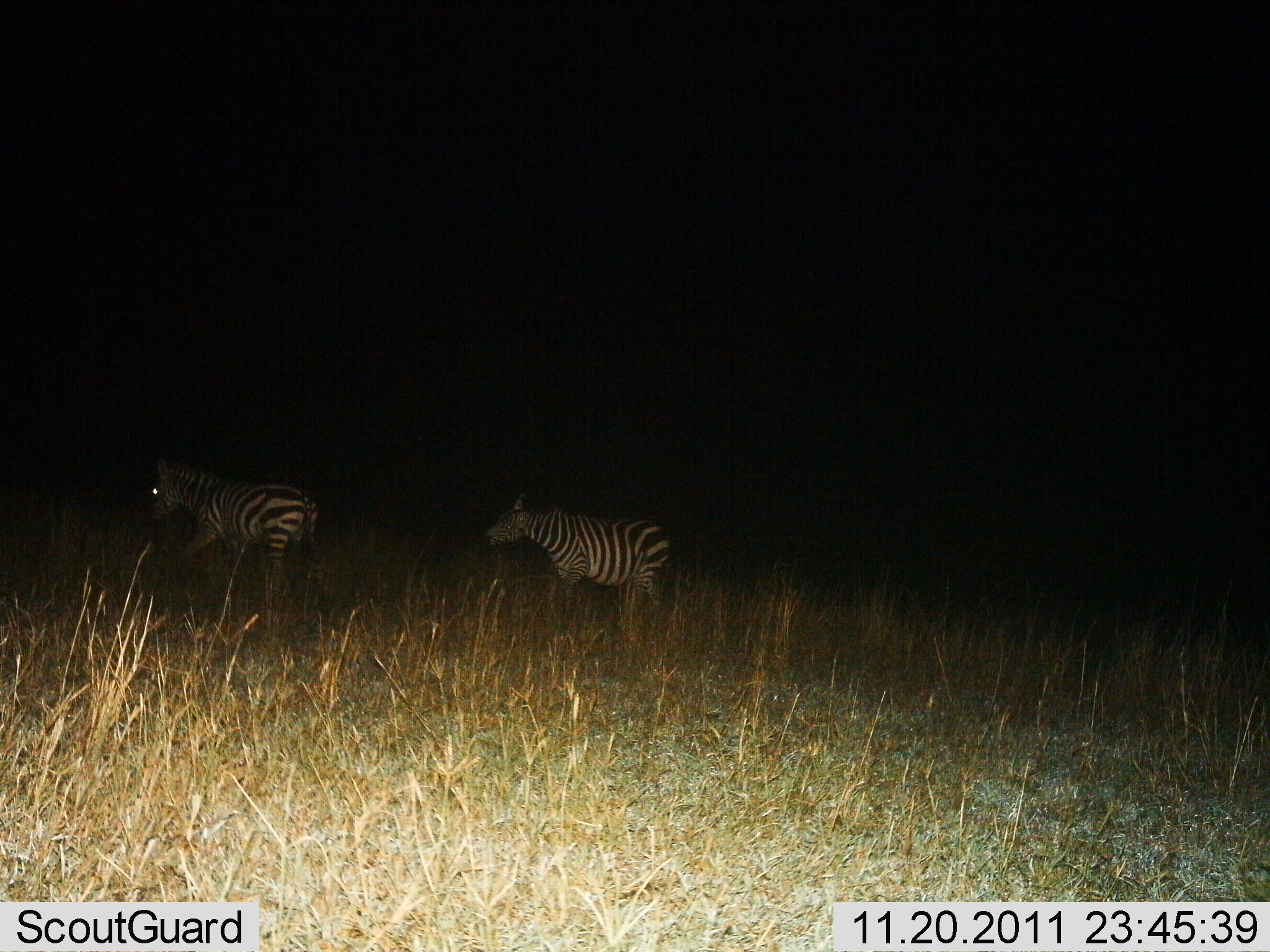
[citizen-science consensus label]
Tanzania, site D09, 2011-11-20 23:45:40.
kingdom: Animalia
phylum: Chordata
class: Mammalia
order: Perissodactyla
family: Equidae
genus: Equus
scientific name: Equus quagga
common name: plains zebra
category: zebra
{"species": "zebra (plains zebra) (Equus quagga)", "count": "2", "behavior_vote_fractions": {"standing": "20%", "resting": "0%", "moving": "90%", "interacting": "0%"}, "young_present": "0%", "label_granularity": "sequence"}